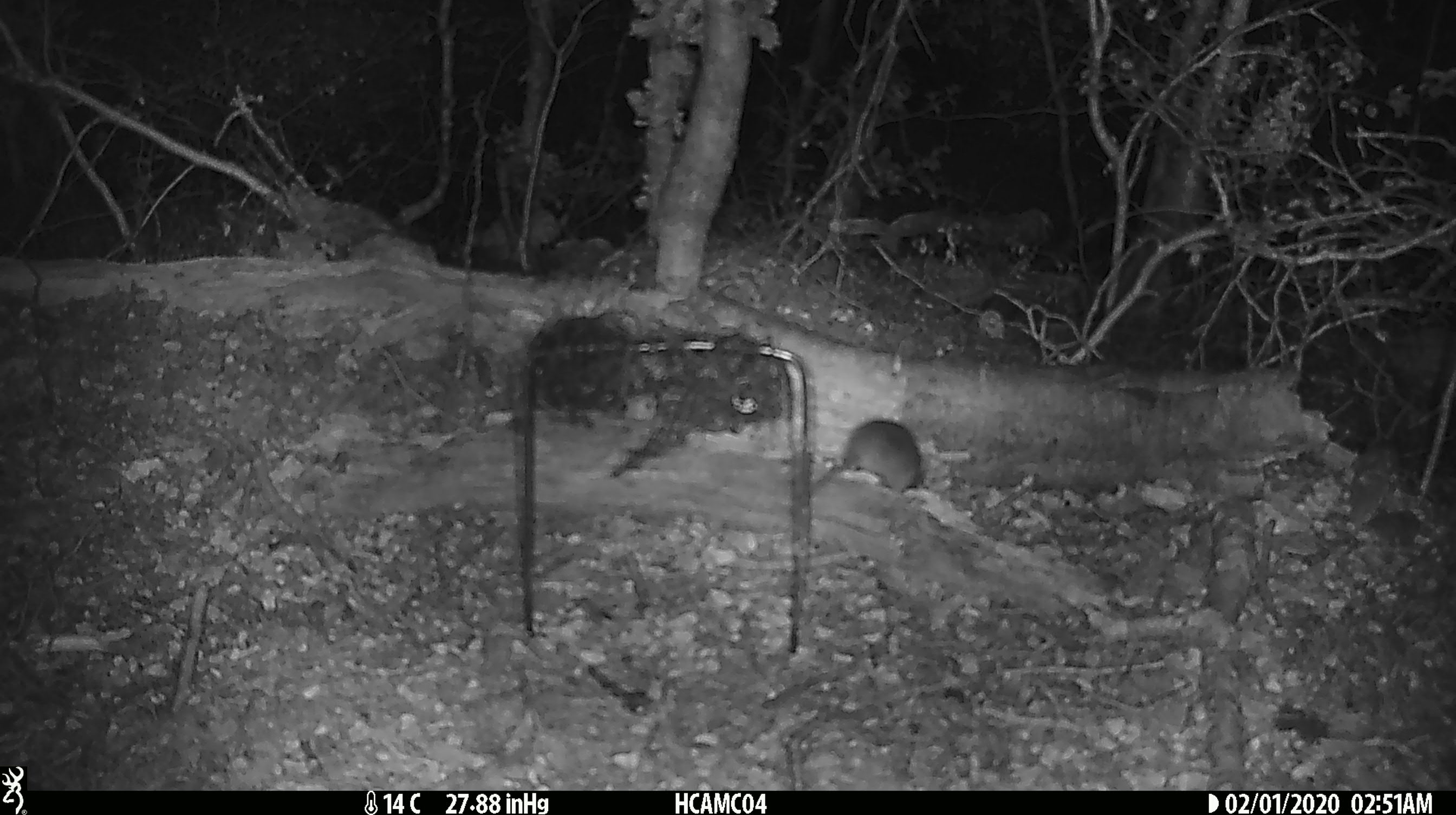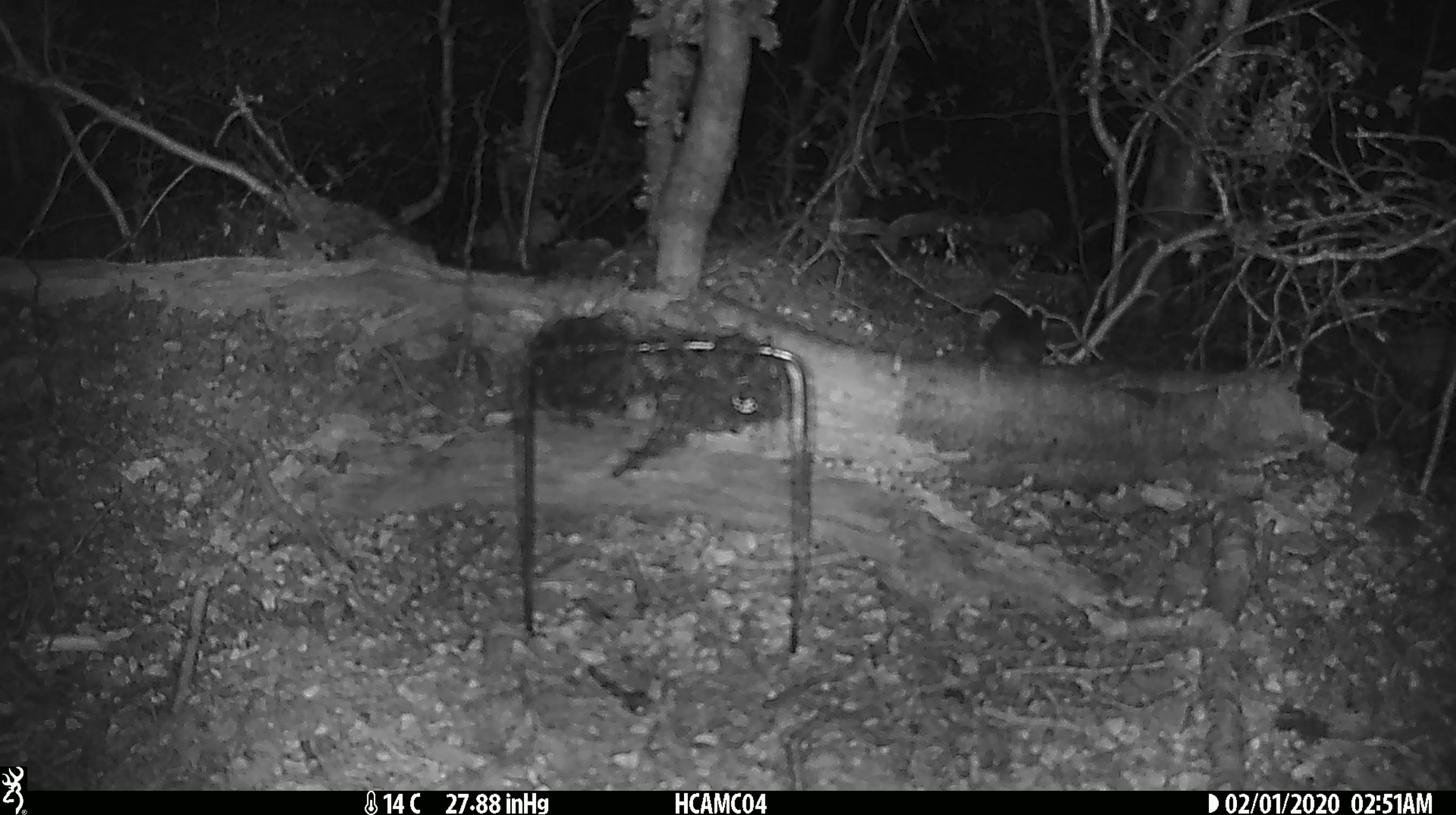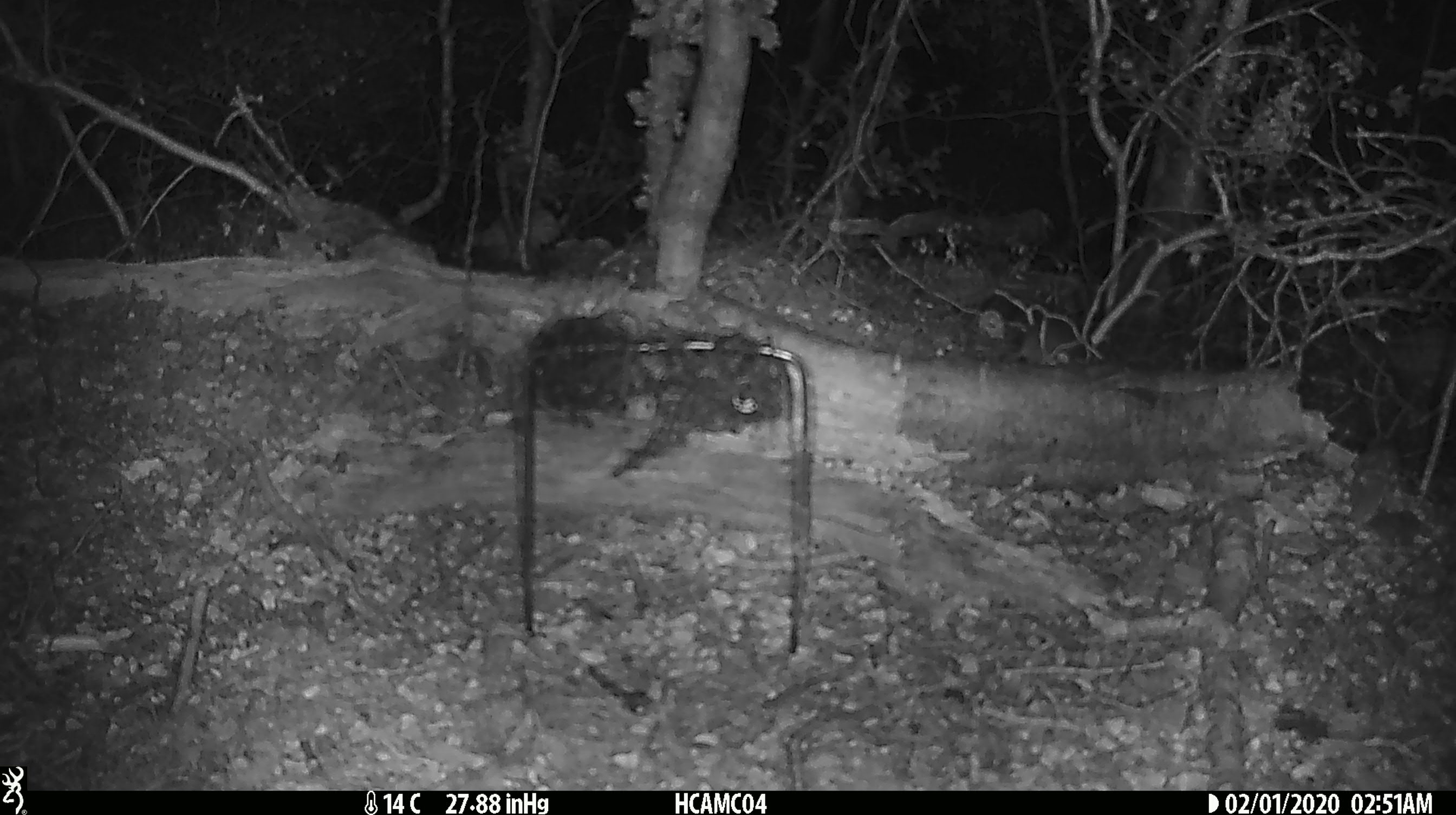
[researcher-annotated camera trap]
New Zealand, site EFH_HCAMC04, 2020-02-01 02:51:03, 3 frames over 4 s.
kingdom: Animalia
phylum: Chordata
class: Mammalia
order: Rodentia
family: Muridae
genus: Mus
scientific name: Mus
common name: mouse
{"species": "mouse (Mus)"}